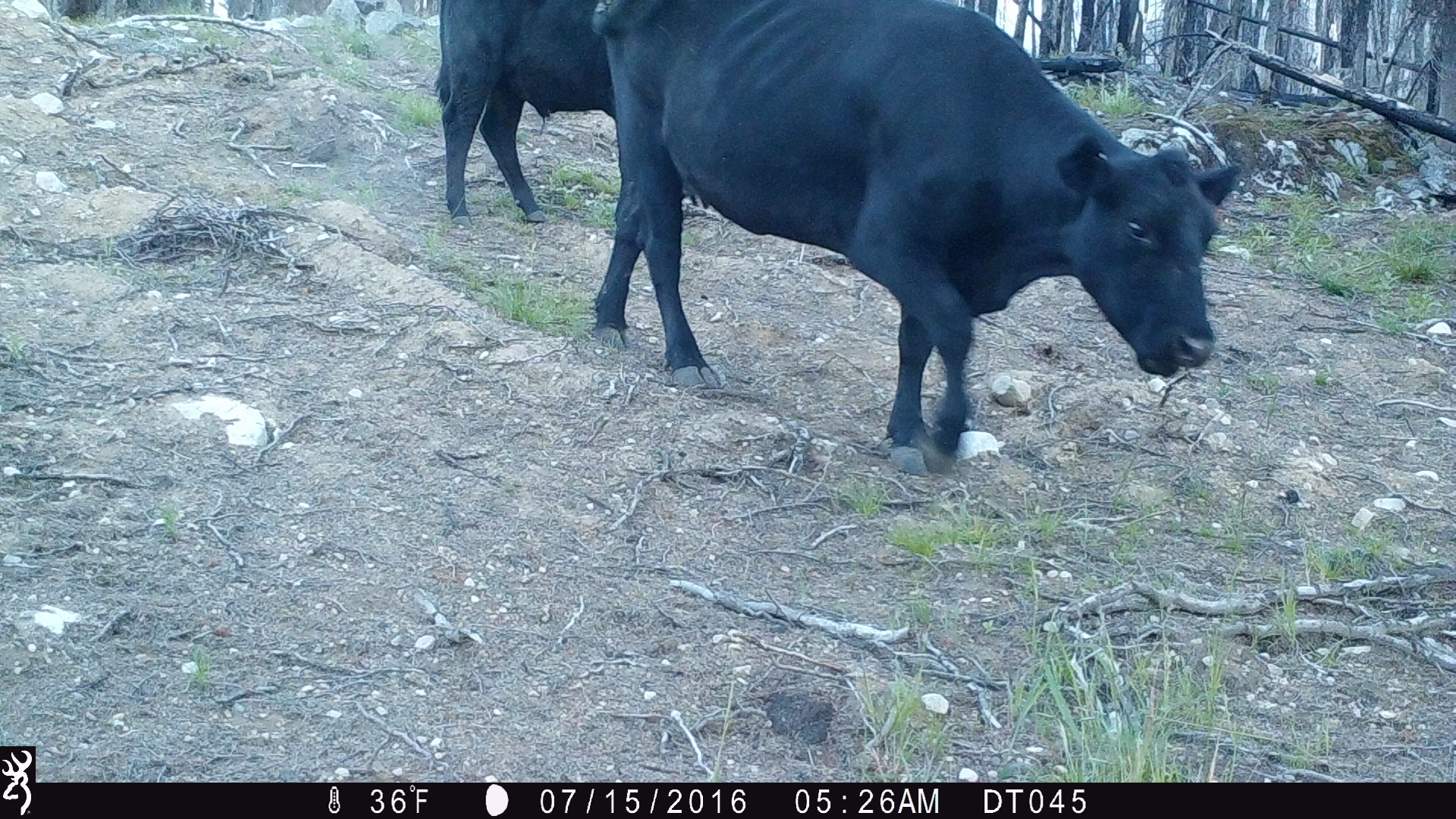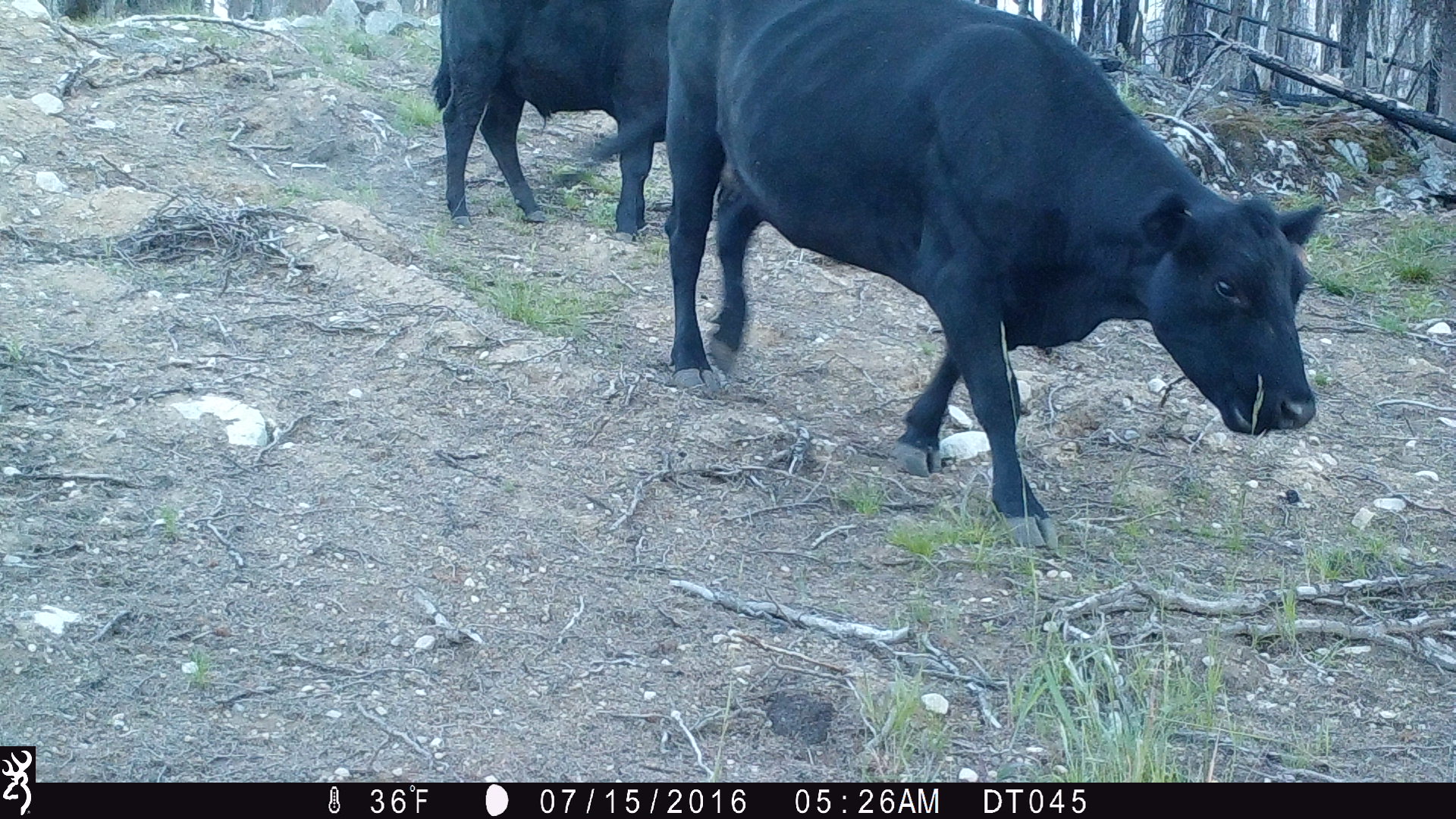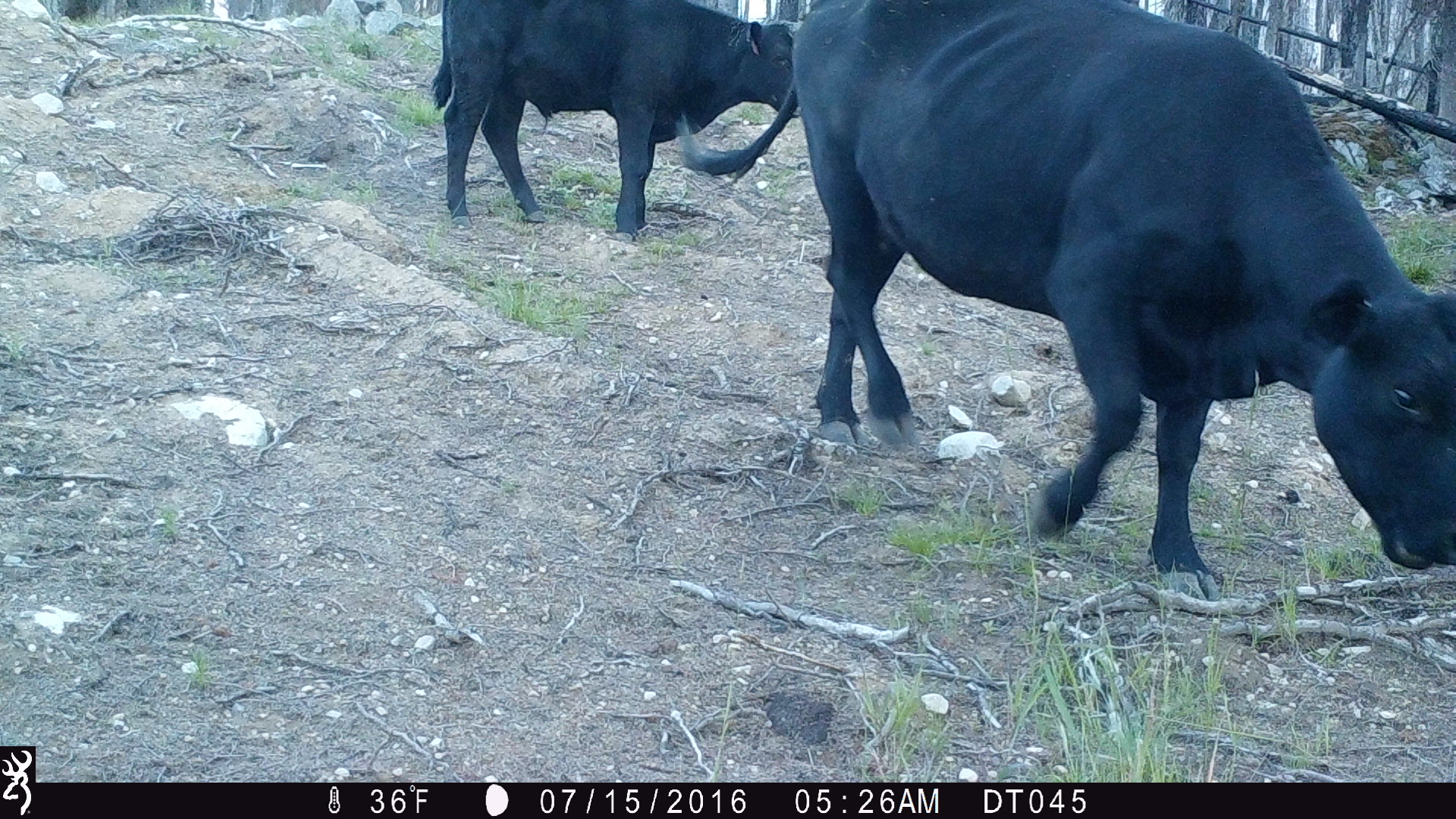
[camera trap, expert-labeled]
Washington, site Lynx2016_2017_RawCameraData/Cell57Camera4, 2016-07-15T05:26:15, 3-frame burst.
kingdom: Animalia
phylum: Chordata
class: Mammalia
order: Artiodactyla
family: Bovidae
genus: Bos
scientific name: Bos taurus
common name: domestic cattle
Domestic cattle (Bos taurus). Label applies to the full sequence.